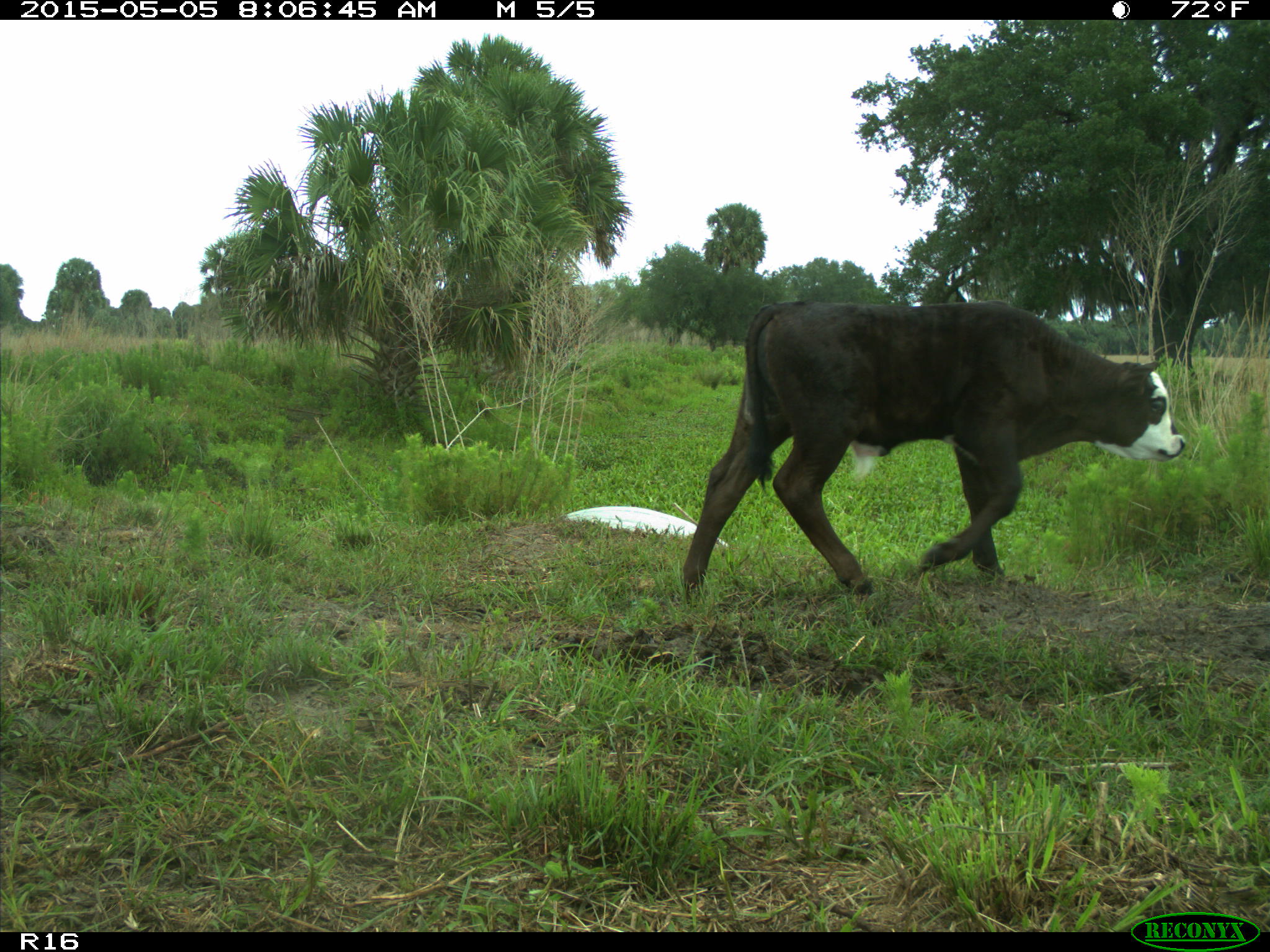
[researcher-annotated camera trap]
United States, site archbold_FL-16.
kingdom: Animalia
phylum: Chordata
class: Mammalia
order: Artiodactyla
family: Bovidae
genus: Bos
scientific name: Bos taurus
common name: domestic cow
Bos taurus (domestic cow).